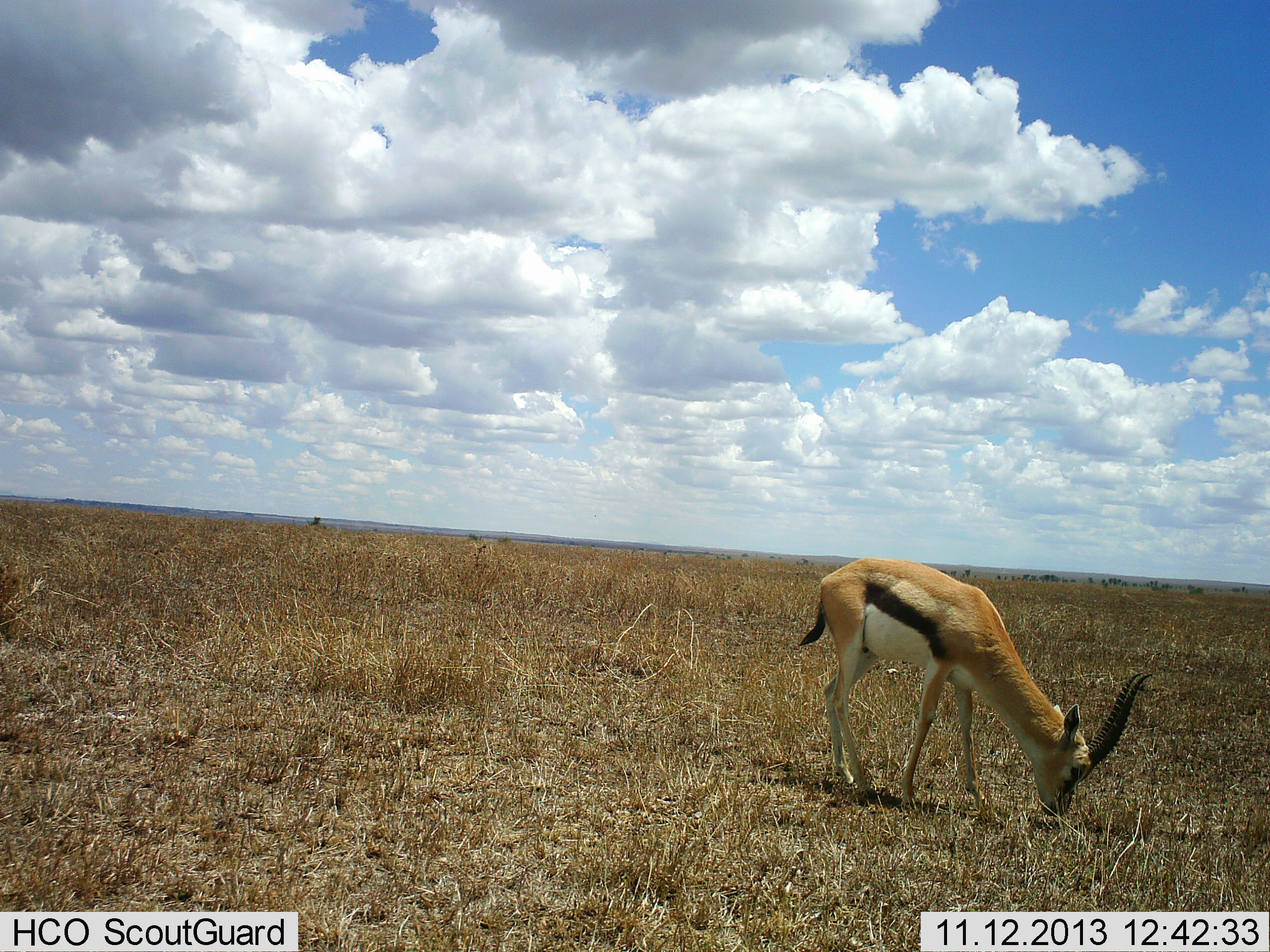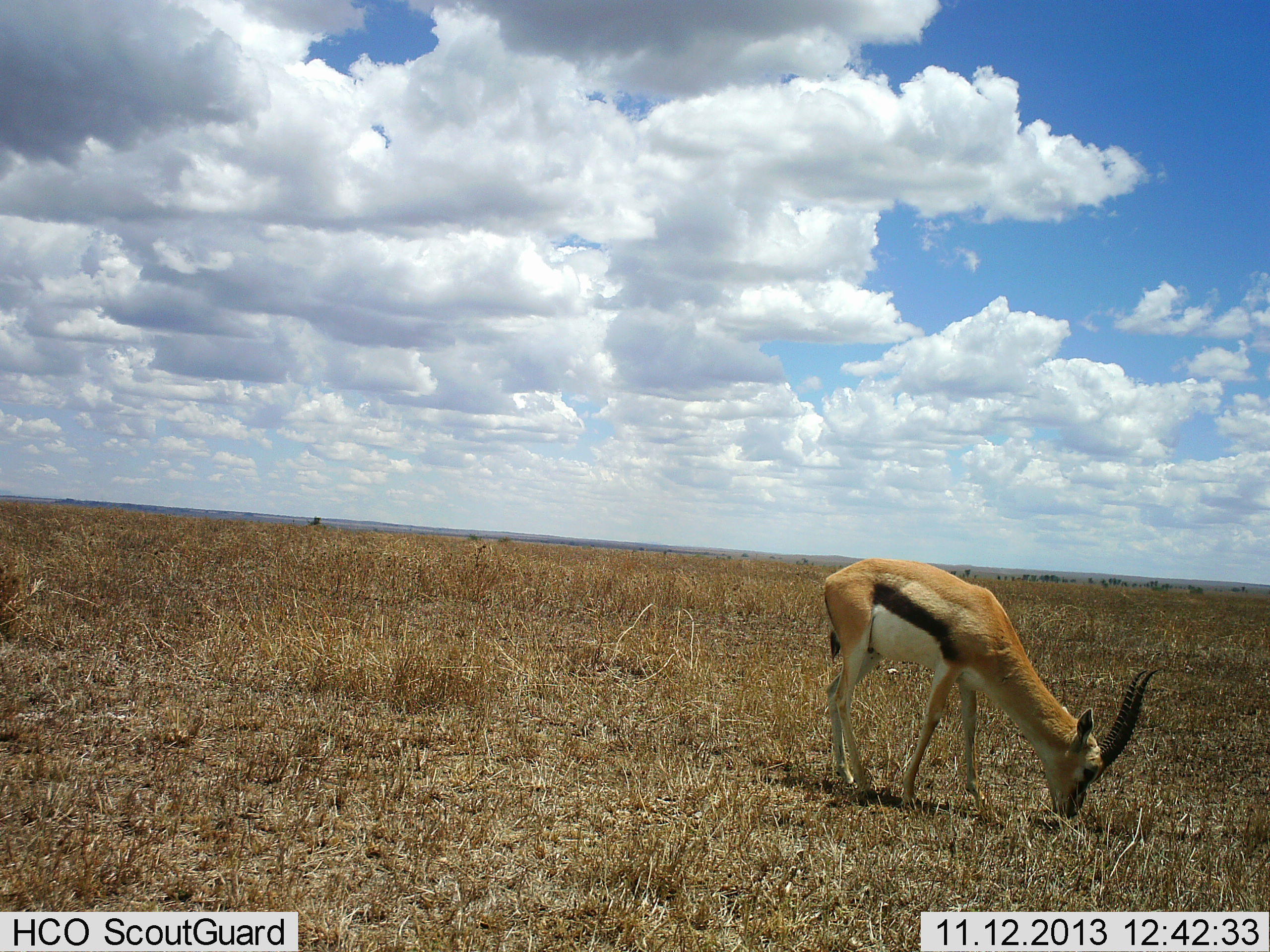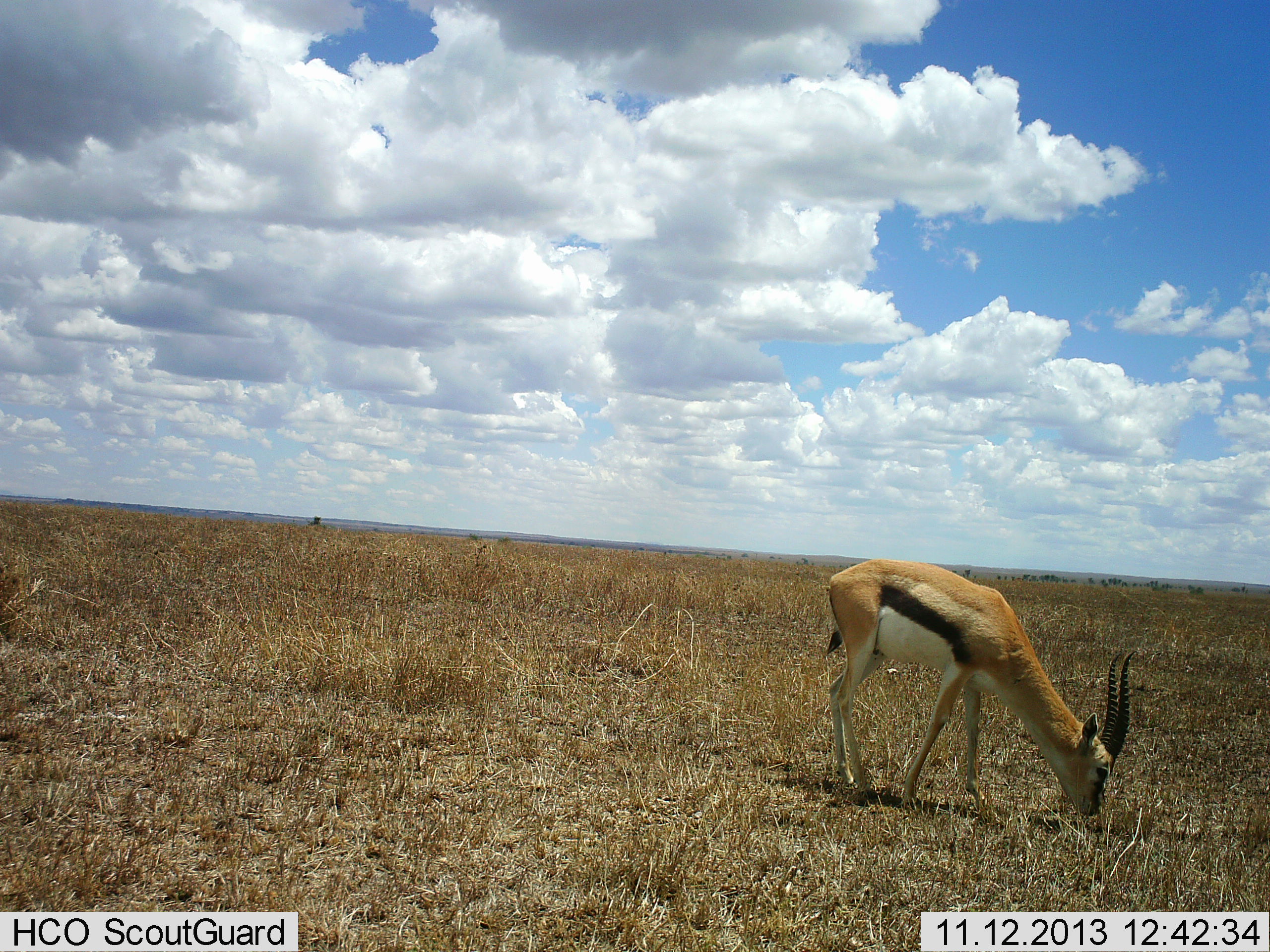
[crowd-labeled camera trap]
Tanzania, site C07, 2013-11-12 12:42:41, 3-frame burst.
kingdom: Animalia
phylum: Chordata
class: Mammalia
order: Artiodactyla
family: Bovidae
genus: Eudorcas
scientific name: Eudorcas thomsonii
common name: thomson's gazelle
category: gazellethomsons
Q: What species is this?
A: Gazellethomsons (thomson's gazelle) (Eudorcas thomsonii).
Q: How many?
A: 1.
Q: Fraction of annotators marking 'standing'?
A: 20%.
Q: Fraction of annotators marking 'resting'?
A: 0%.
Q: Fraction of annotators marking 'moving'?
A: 0%.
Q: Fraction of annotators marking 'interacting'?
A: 0%.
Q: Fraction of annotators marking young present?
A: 0%.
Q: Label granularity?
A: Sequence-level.